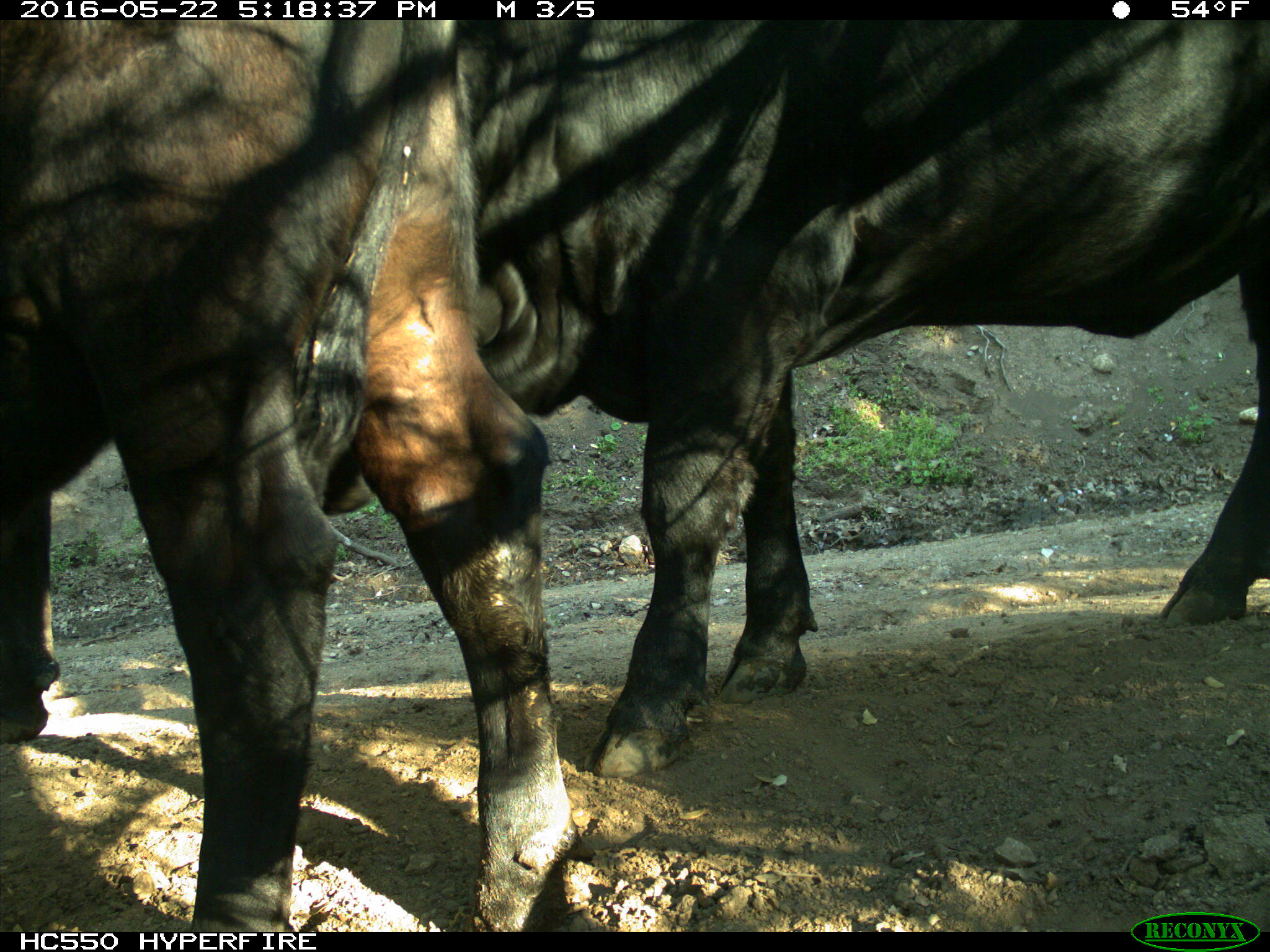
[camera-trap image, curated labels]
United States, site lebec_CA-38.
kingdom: Animalia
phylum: Chordata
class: Mammalia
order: Artiodactyla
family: Bovidae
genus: Bos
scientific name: Bos taurus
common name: domestic cow